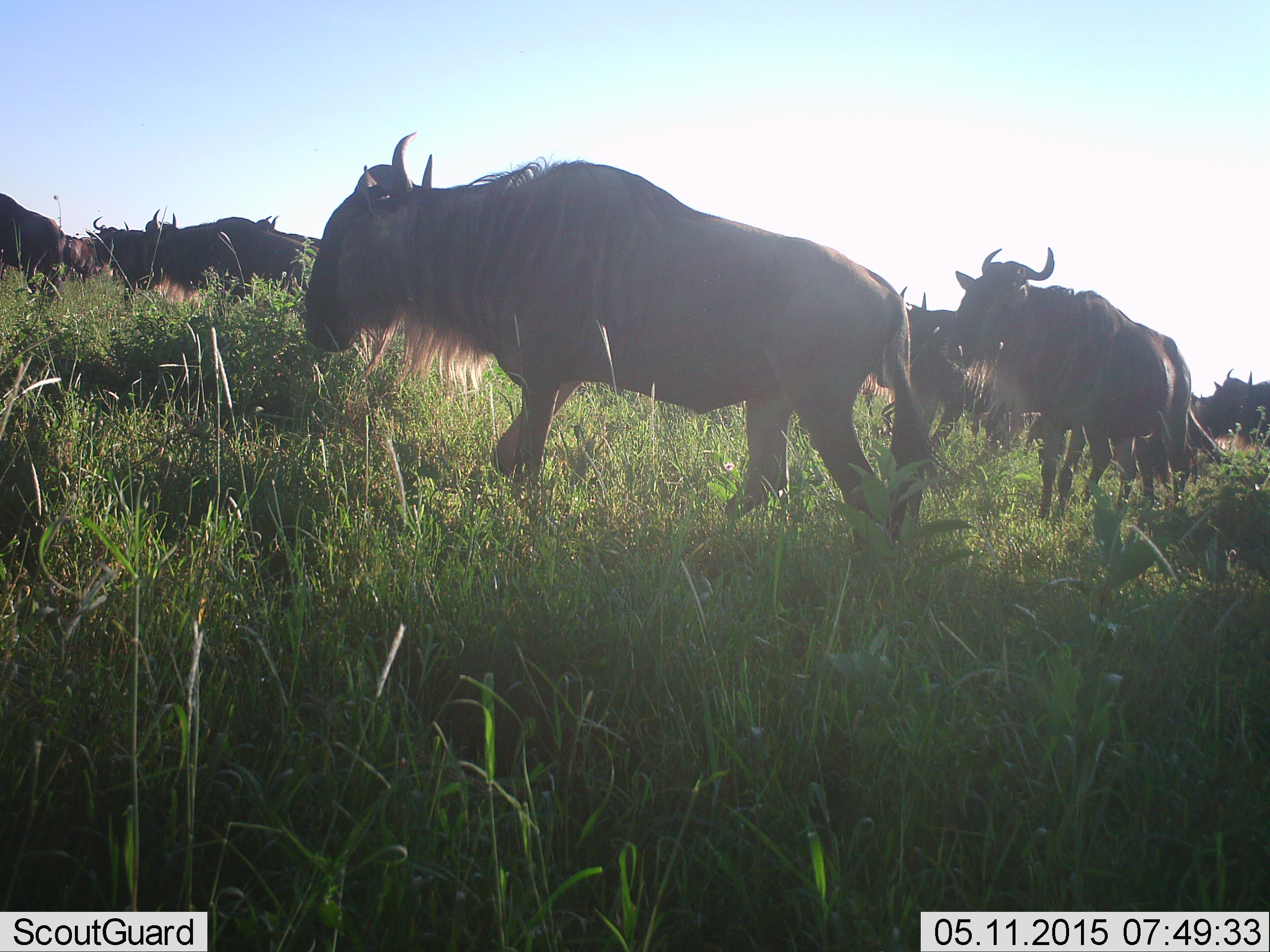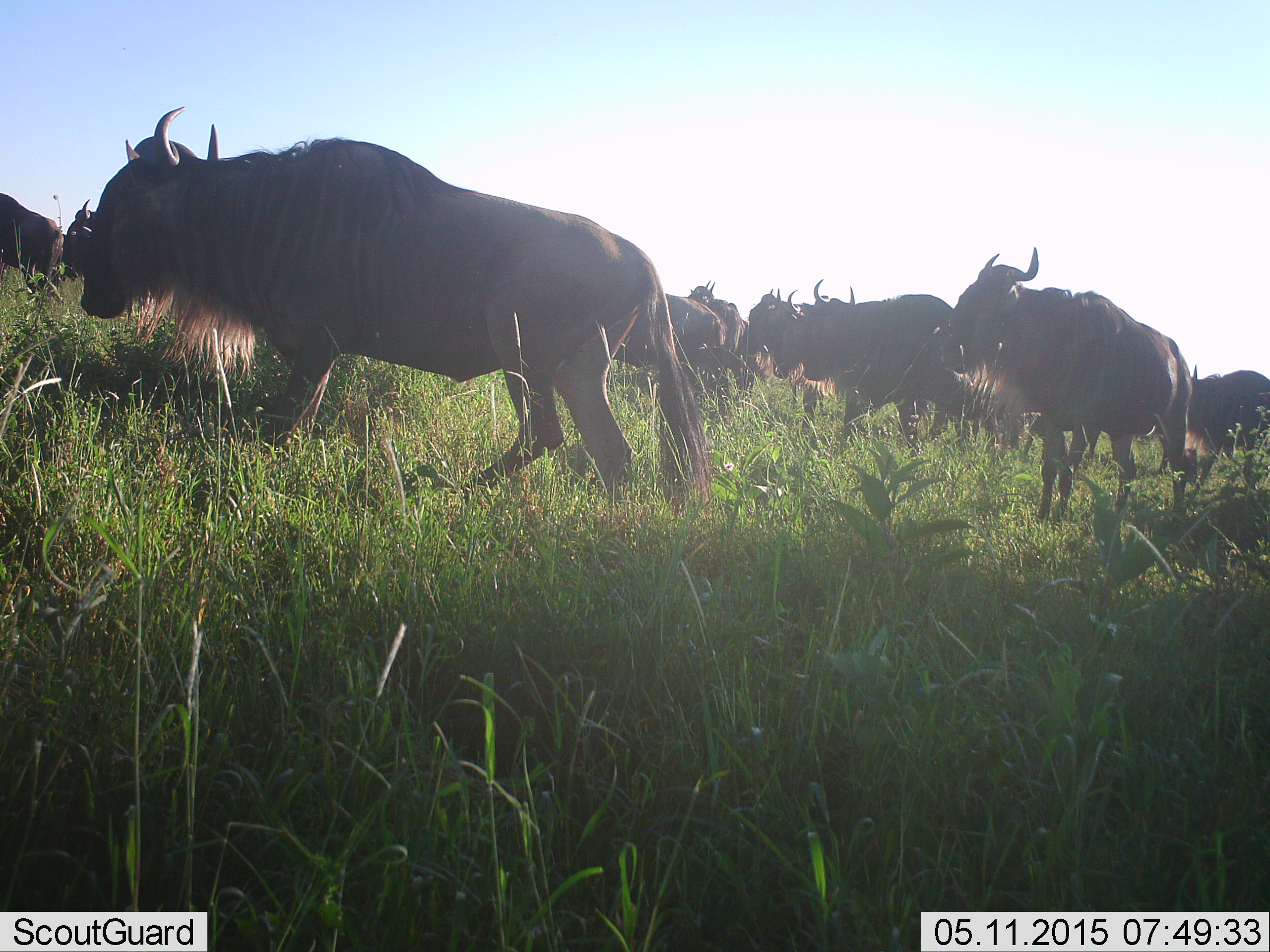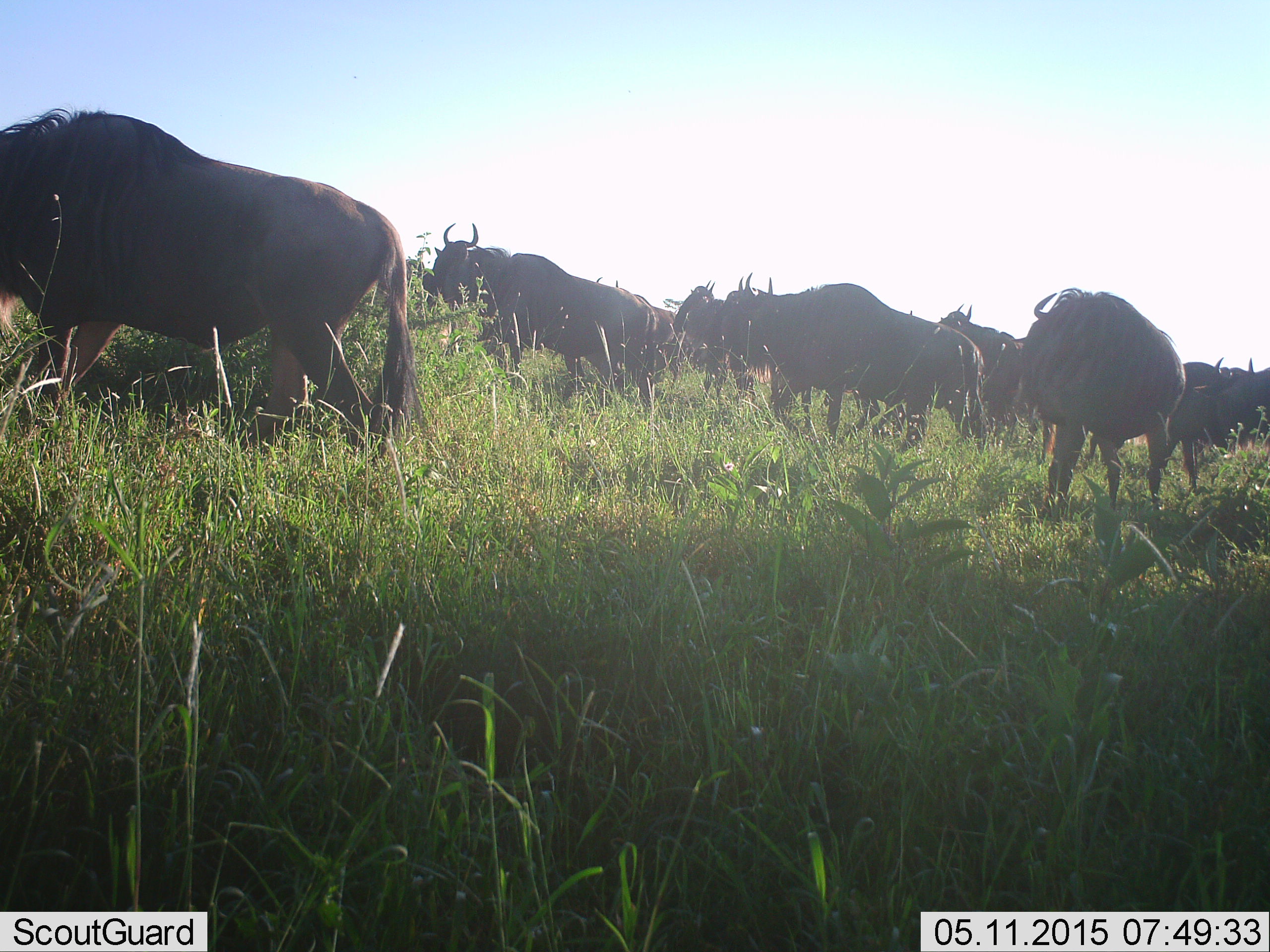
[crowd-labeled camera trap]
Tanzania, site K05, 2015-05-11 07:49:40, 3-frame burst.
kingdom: Animalia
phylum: Chordata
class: Mammalia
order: Artiodactyla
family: Bovidae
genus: Connochaetes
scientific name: Connochaetes taurinus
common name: blue wildebeest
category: wildebeest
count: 11-50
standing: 30%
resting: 0%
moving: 100%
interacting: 0%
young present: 0%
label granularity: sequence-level